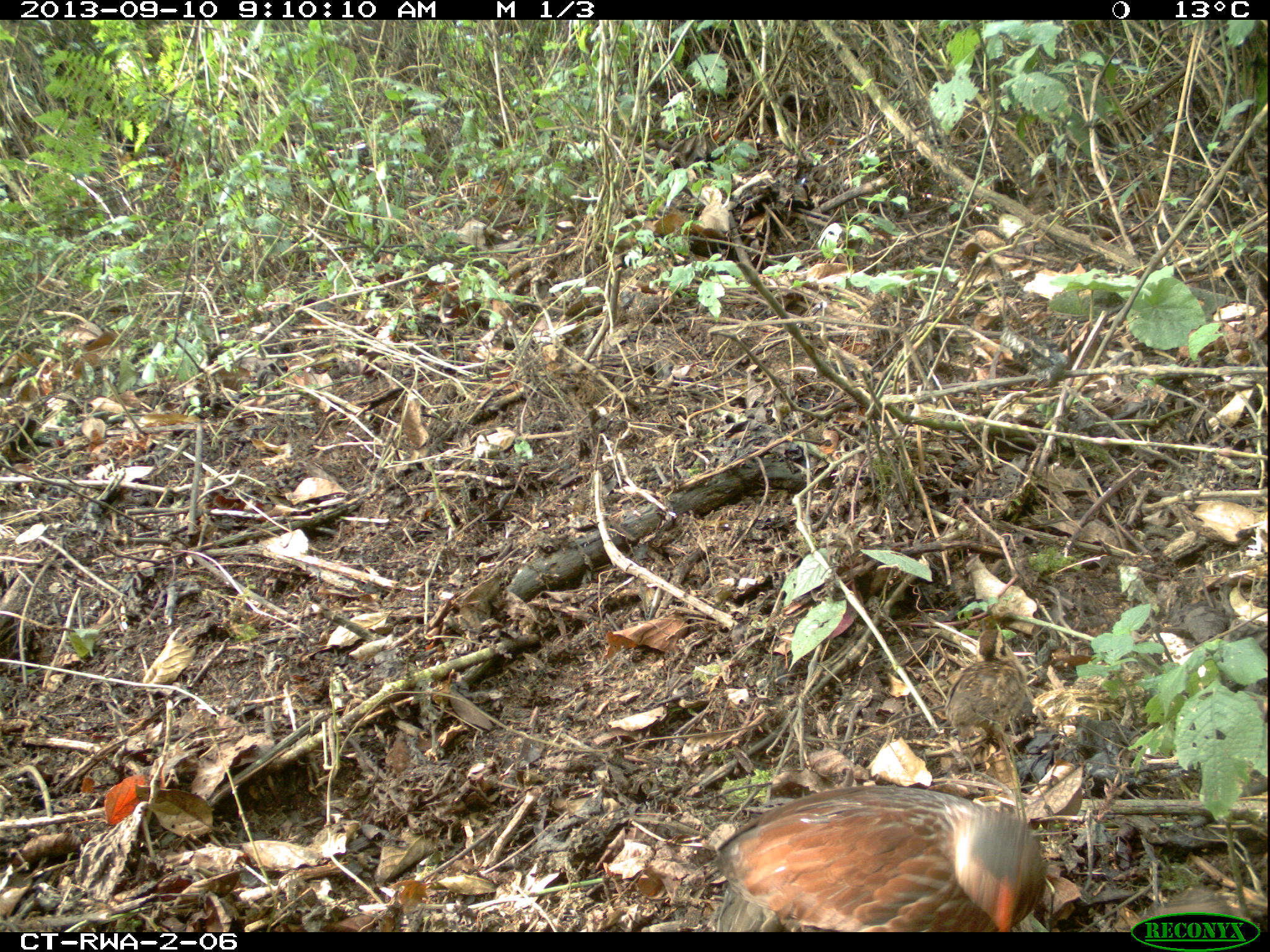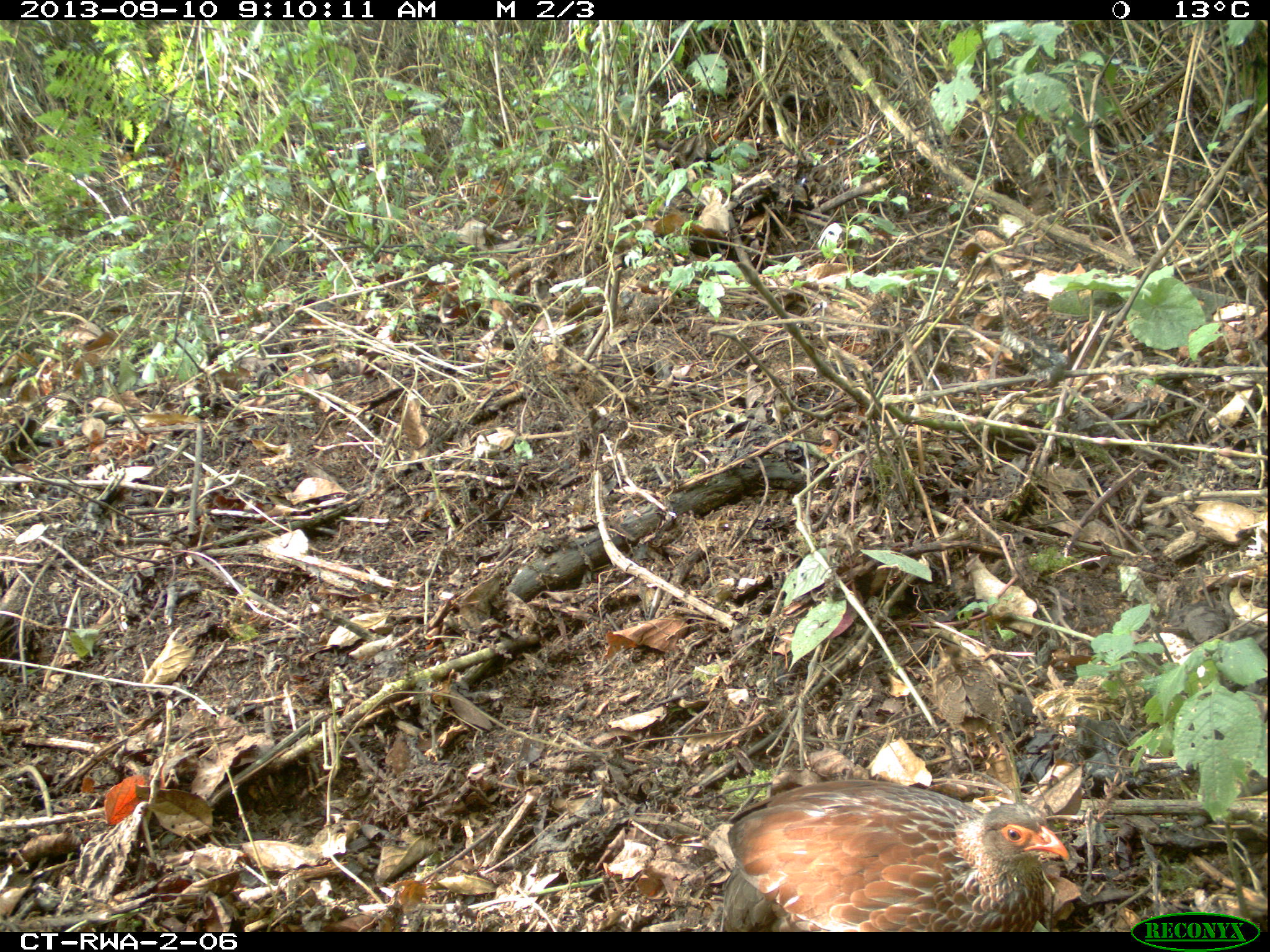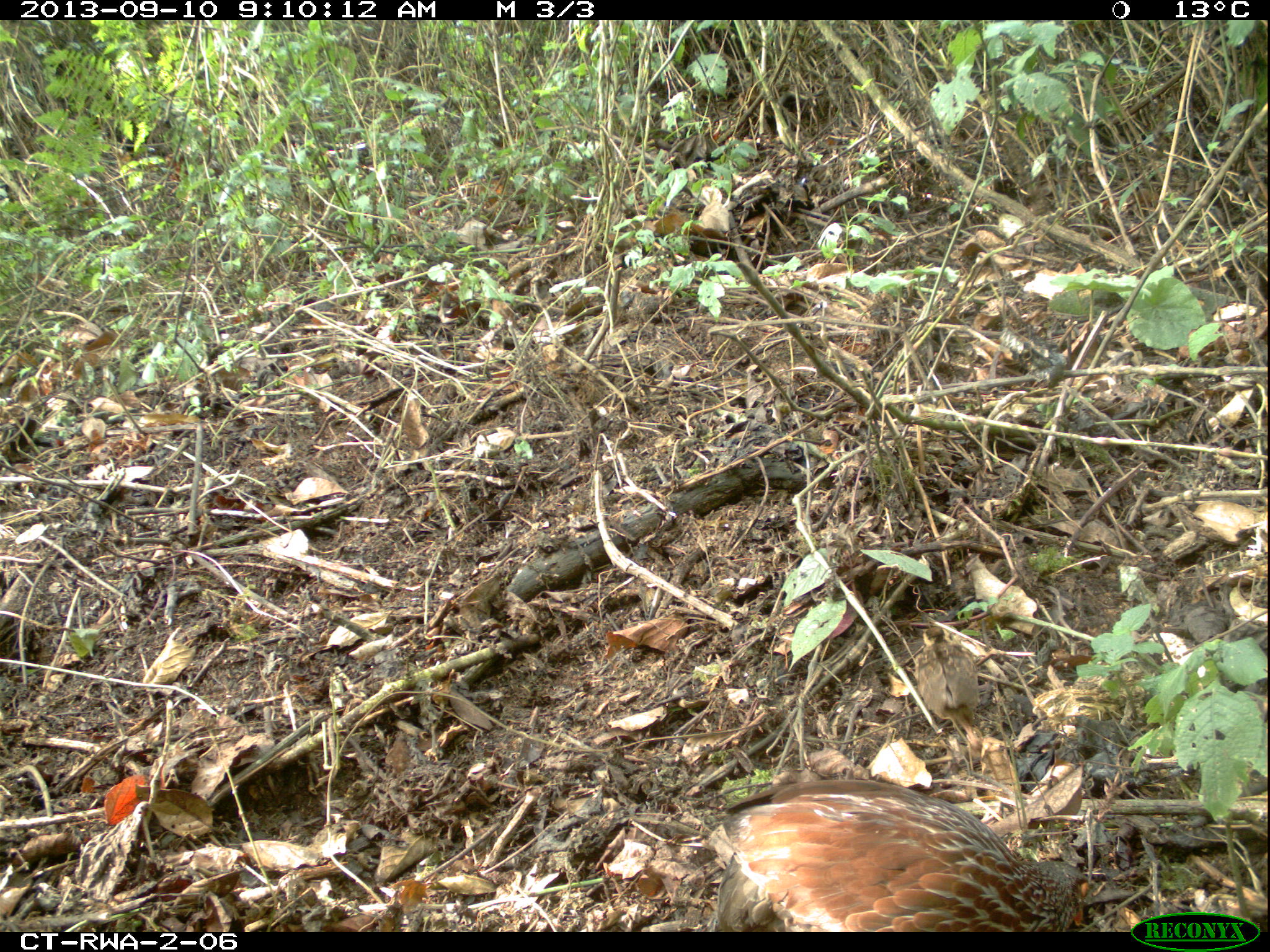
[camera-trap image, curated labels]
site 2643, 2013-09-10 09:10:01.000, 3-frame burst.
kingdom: Animalia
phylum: Chordata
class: Aves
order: Galliformes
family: Phasianidae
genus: Pternistis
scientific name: Pternistis nobilis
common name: handsome francolin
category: francolinus nobilis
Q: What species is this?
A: Francolinus nobilis (handsome francolin) (Pternistis nobilis).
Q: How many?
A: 5.